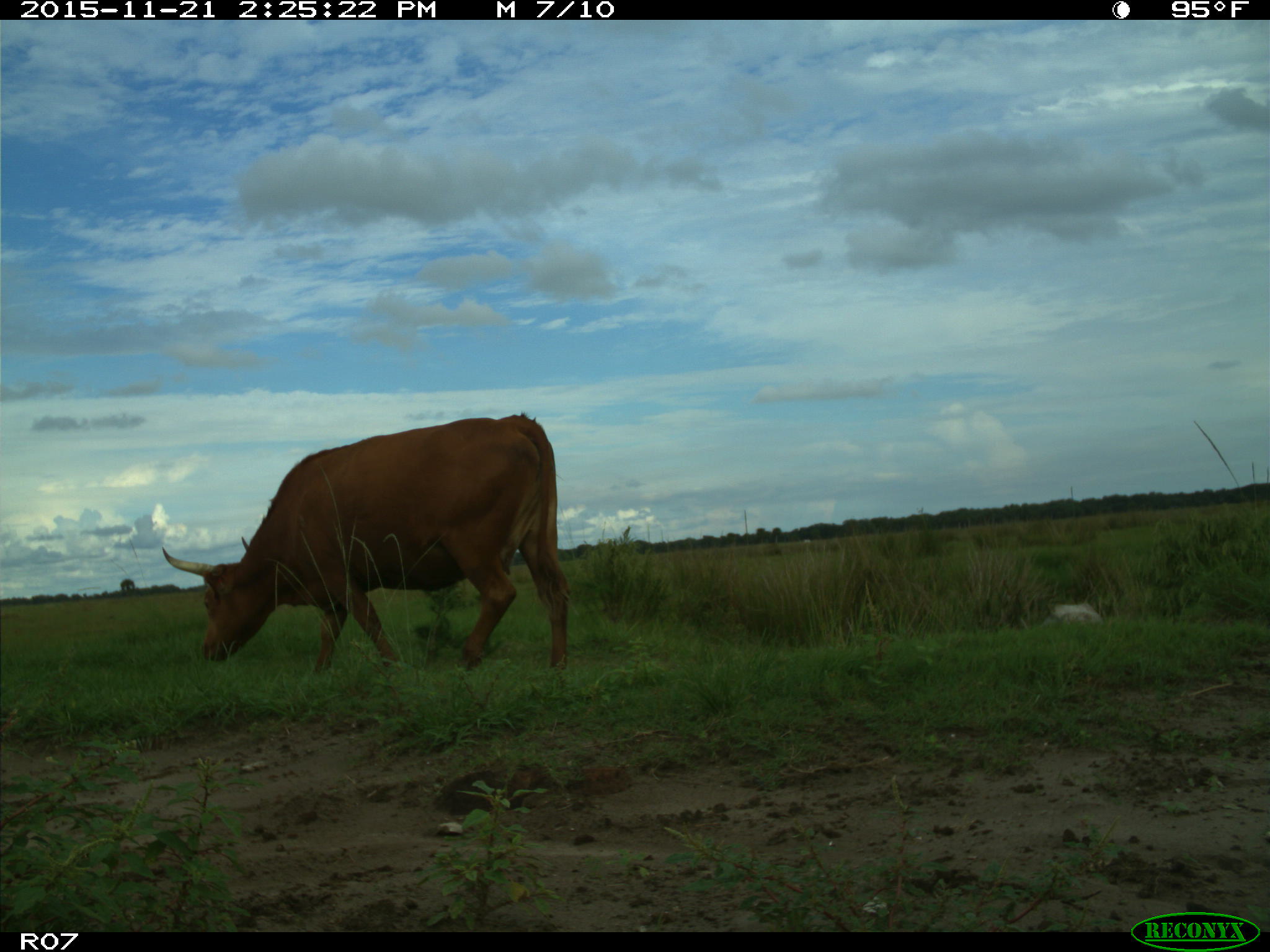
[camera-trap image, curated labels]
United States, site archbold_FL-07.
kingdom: Animalia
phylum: Chordata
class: Mammalia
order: Artiodactyla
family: Bovidae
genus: Bos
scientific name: Bos taurus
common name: domestic cow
Bos taurus (domestic cow).